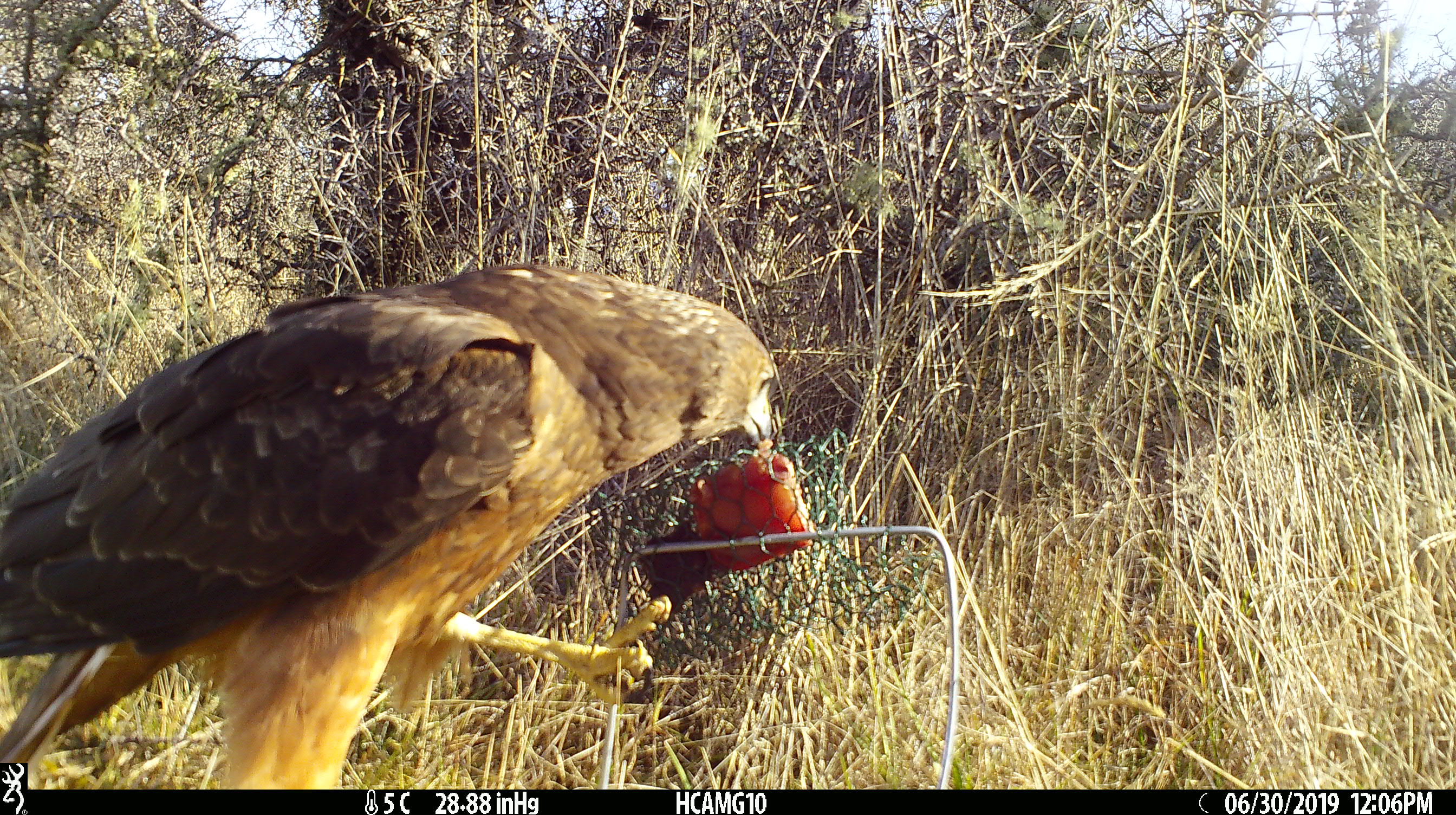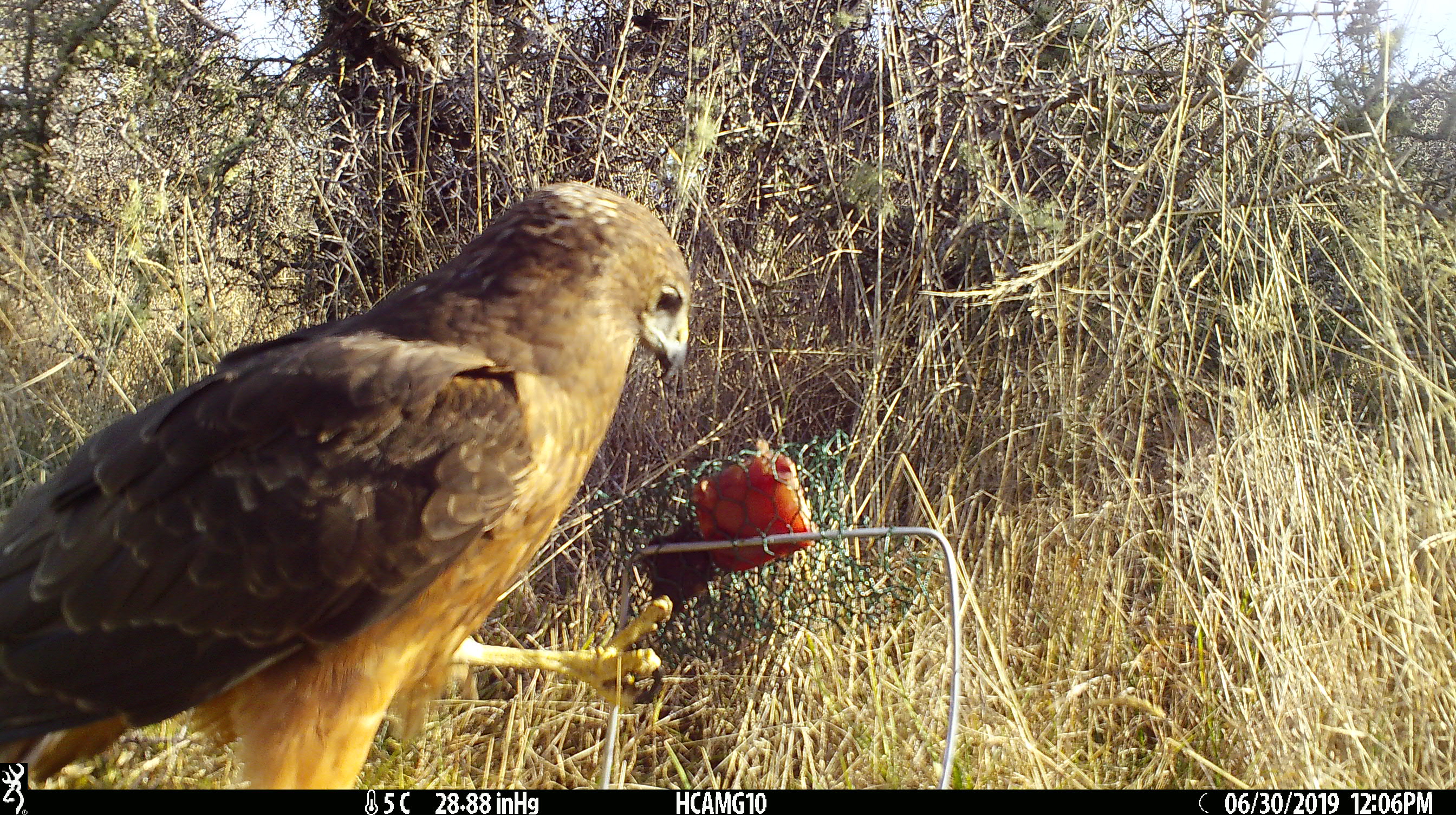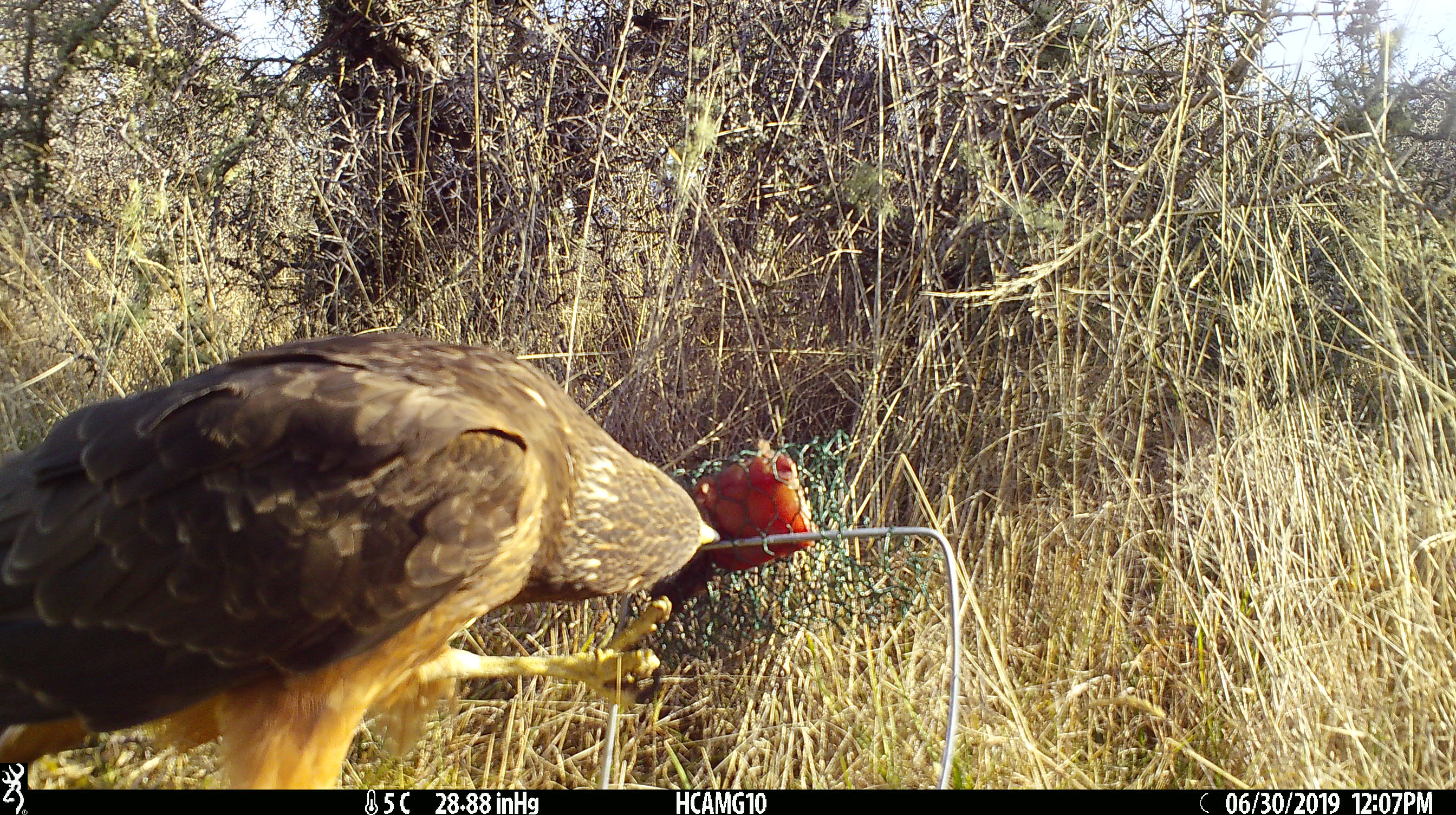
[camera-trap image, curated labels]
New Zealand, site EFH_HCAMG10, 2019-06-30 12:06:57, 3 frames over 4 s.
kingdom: Animalia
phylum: Chordata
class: Aves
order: Accipitriformes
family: Accipitridae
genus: Circus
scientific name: Circus approximans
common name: swamp harrier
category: harrier